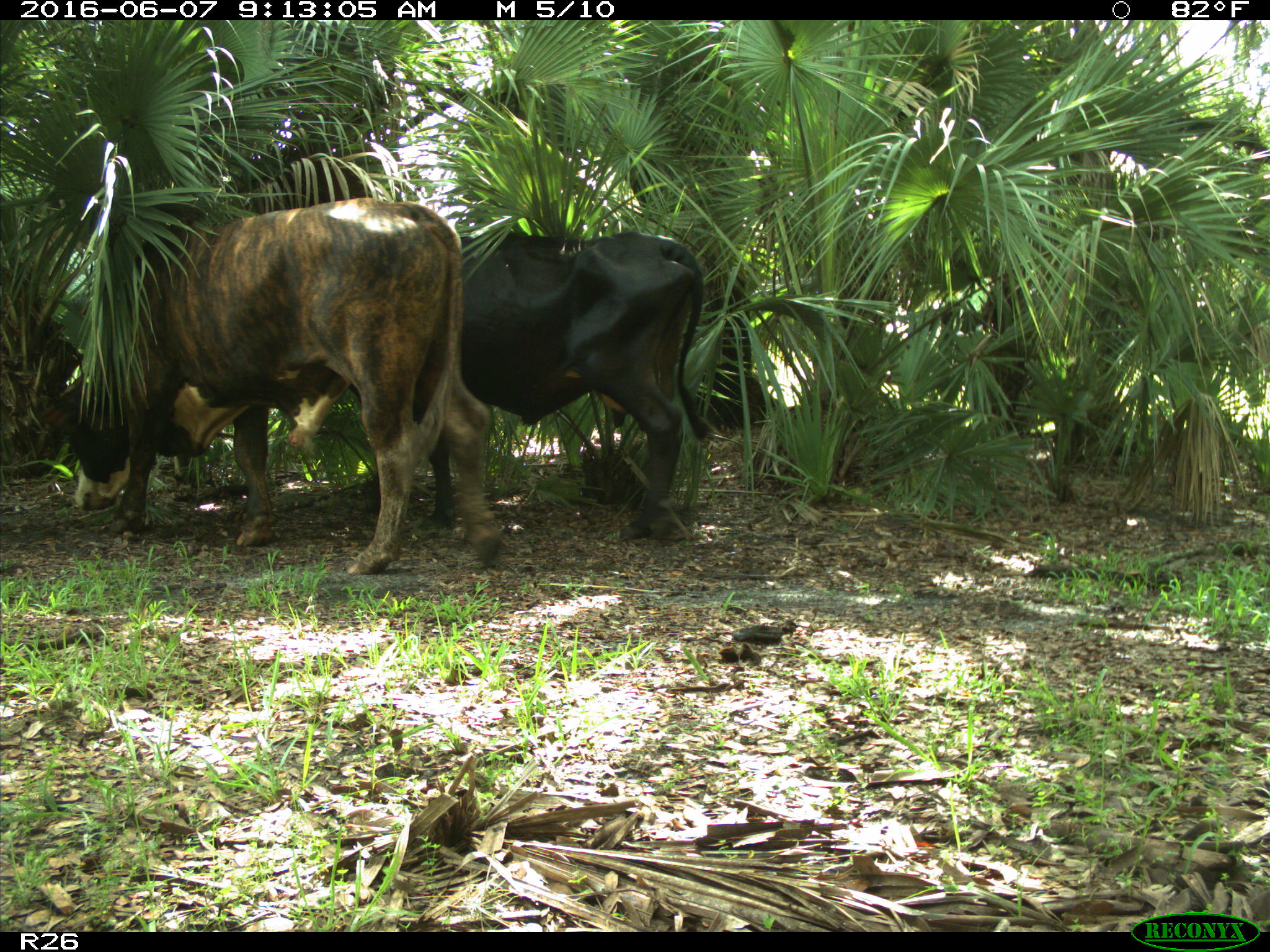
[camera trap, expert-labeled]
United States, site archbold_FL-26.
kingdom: Animalia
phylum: Chordata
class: Mammalia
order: Artiodactyla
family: Bovidae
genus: Bos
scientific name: Bos taurus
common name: domestic cow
Bos taurus (domestic cow).